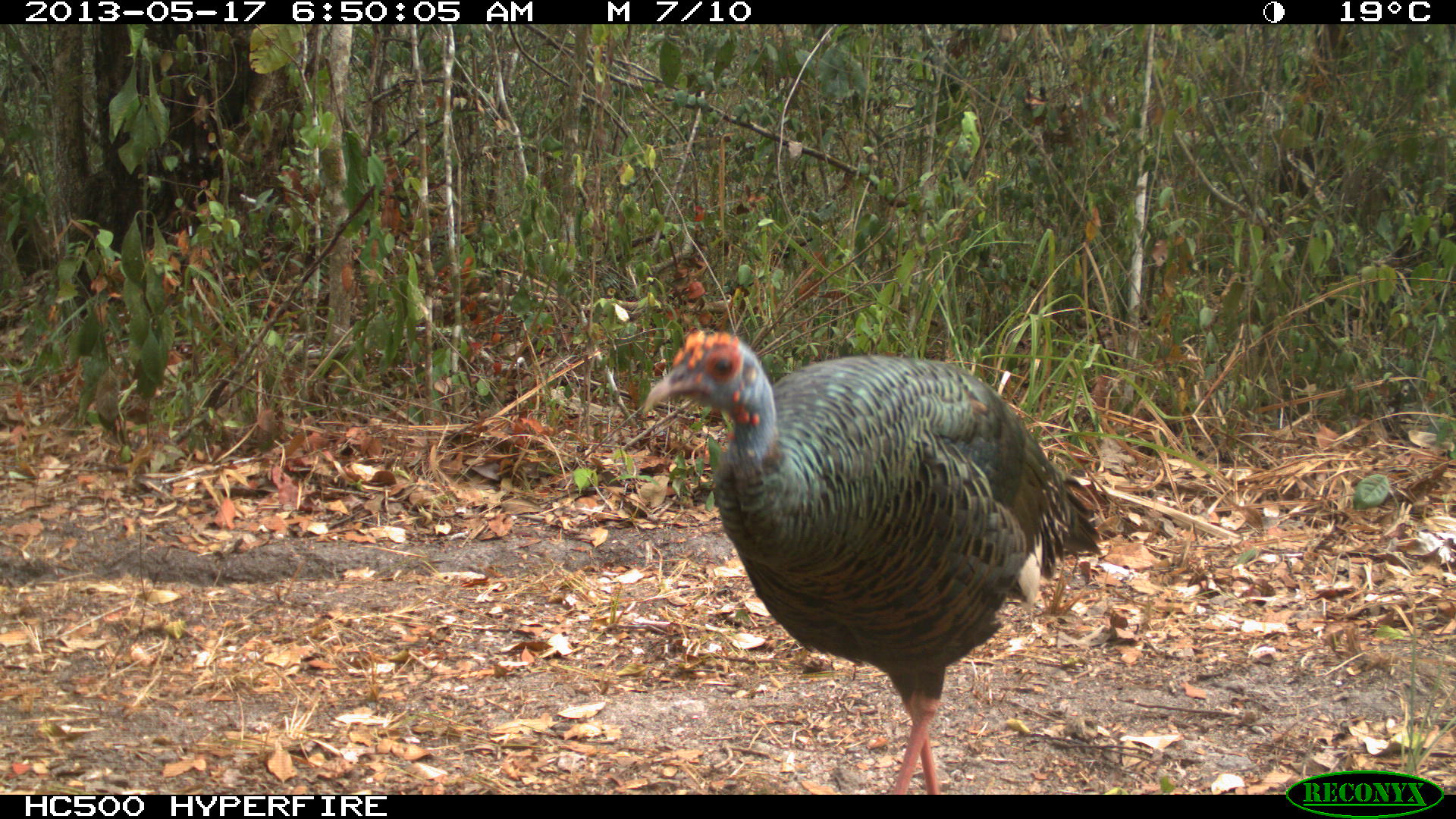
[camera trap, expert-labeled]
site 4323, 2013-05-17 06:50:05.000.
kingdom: Animalia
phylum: Chordata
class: Aves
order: Galliformes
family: Phasianidae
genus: Meleagris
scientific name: Meleagris ocellata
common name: ocellated turkey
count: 1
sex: female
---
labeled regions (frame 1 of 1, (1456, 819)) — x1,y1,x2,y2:
meleagris ocellata: 642,327,1097,795